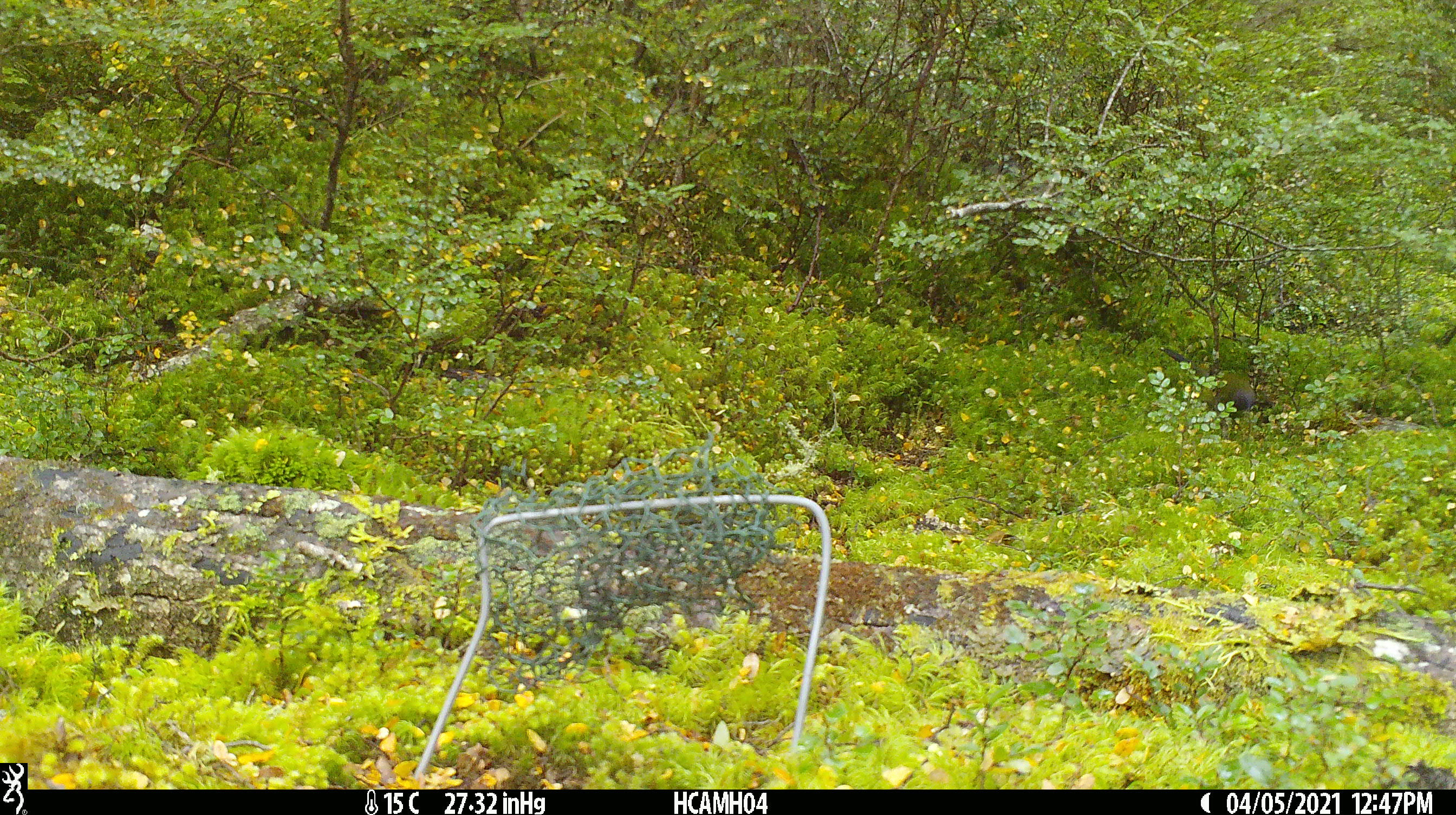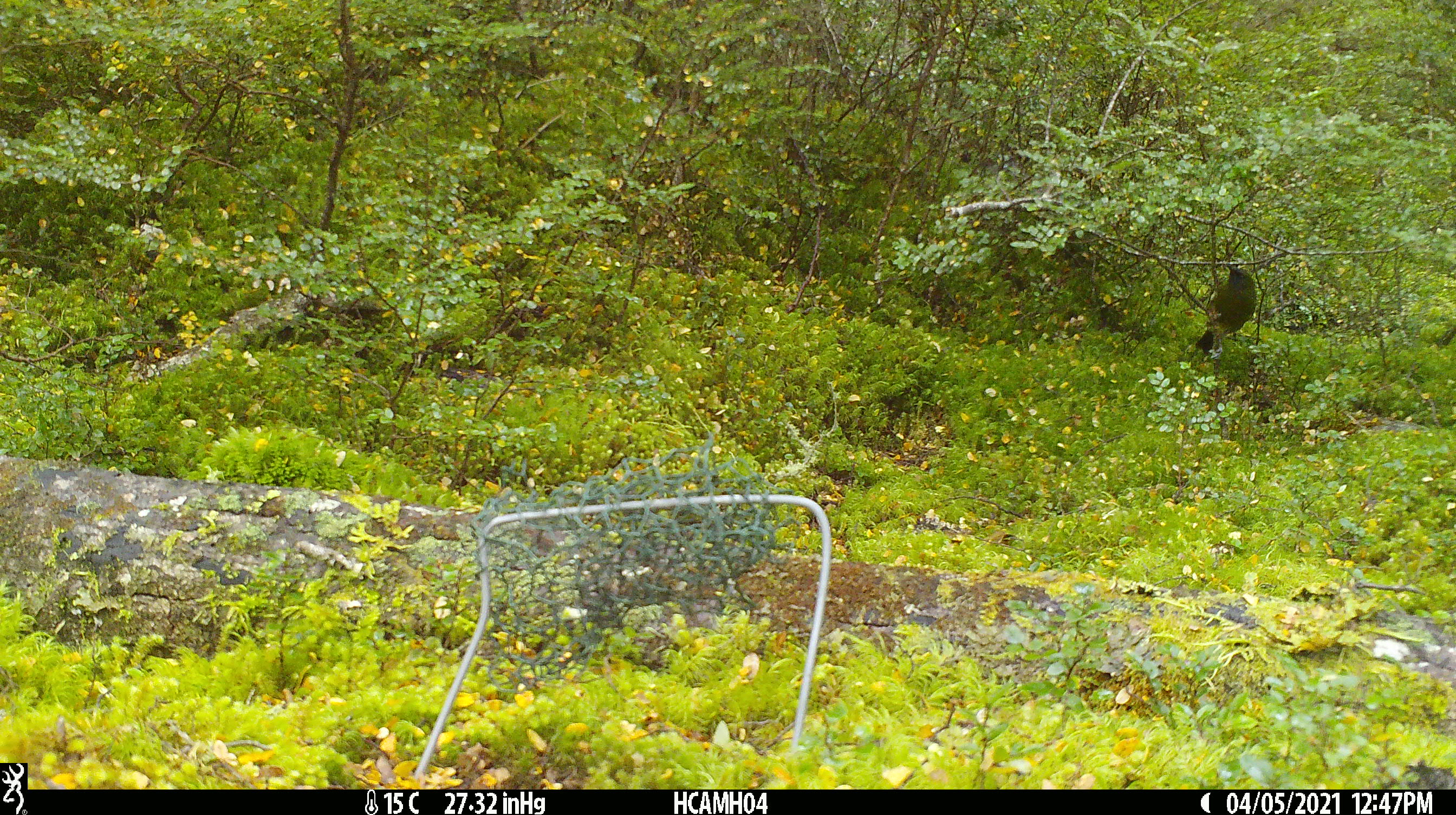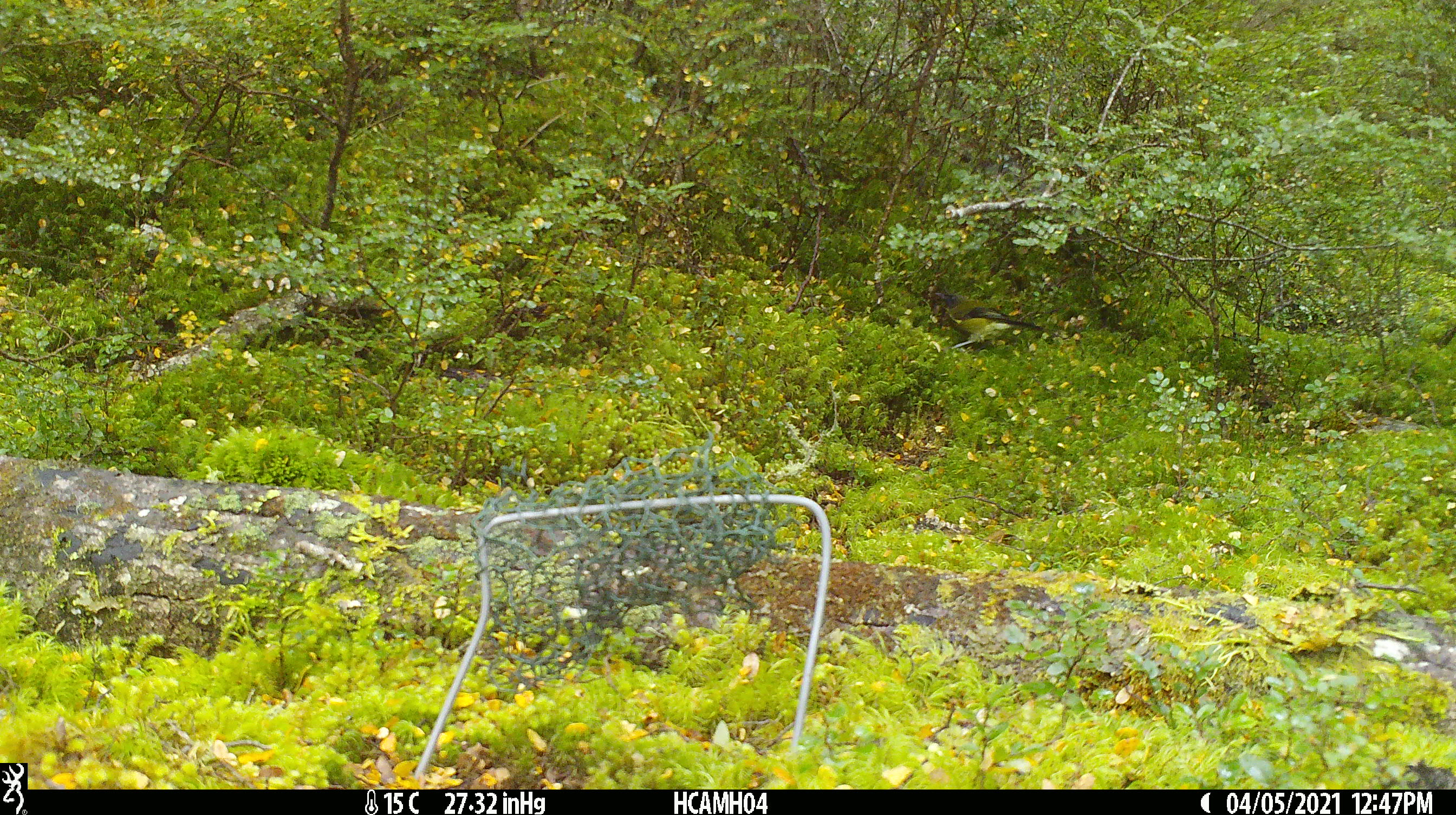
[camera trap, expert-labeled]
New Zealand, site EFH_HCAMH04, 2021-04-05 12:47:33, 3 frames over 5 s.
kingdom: Animalia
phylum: Chordata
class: Aves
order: Passeriformes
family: Meliphagidae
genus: Anthornis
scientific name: Anthornis melanura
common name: new zealand bellbird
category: bellbird